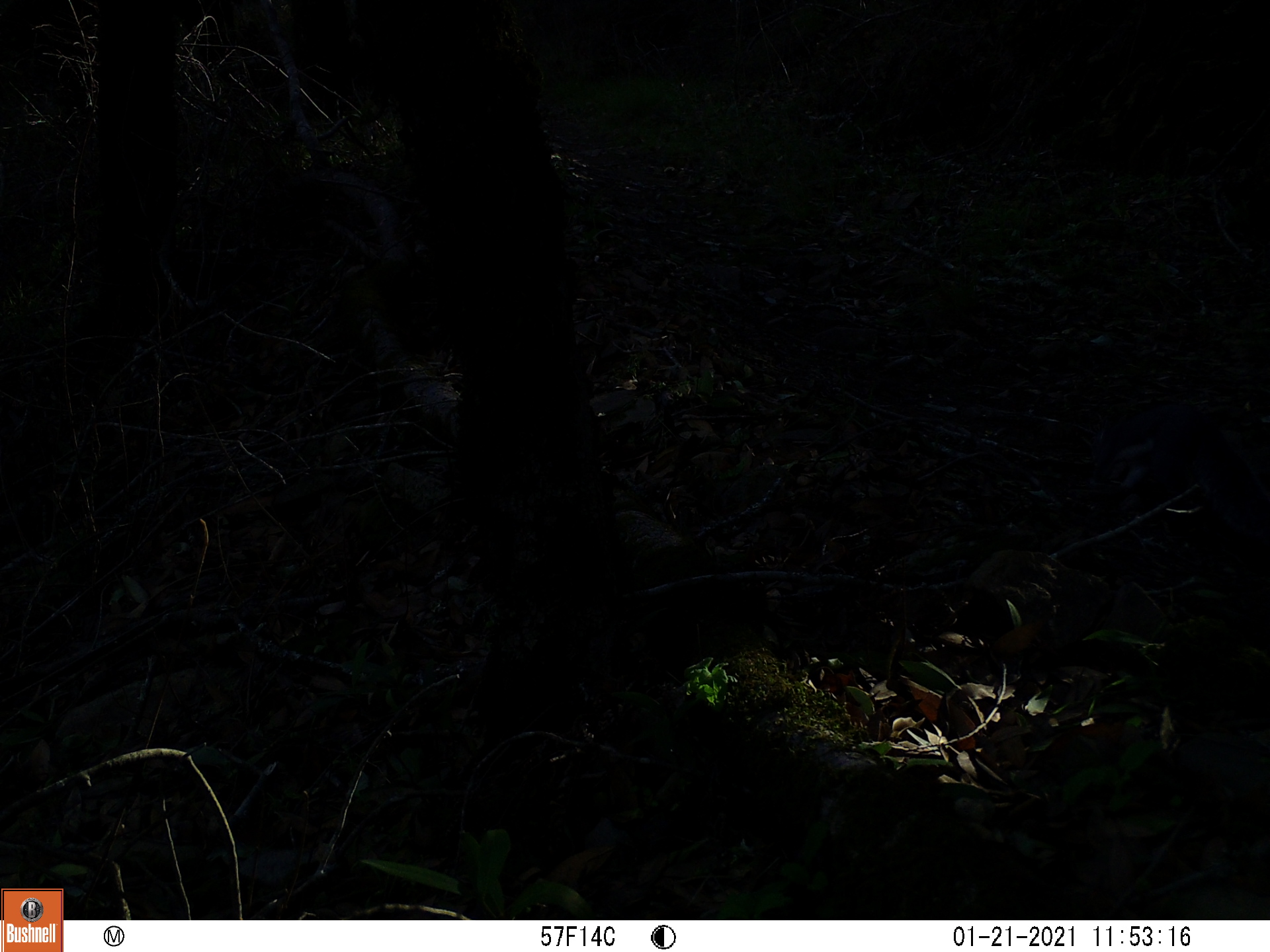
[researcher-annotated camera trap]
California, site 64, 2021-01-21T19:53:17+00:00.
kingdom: Animalia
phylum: Chordata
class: Mammalia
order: Rodentia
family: Sciuridae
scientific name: Sciuridae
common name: squirrel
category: unknown squirrel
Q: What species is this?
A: Unknown squirrel (squirrel) (Sciuridae).